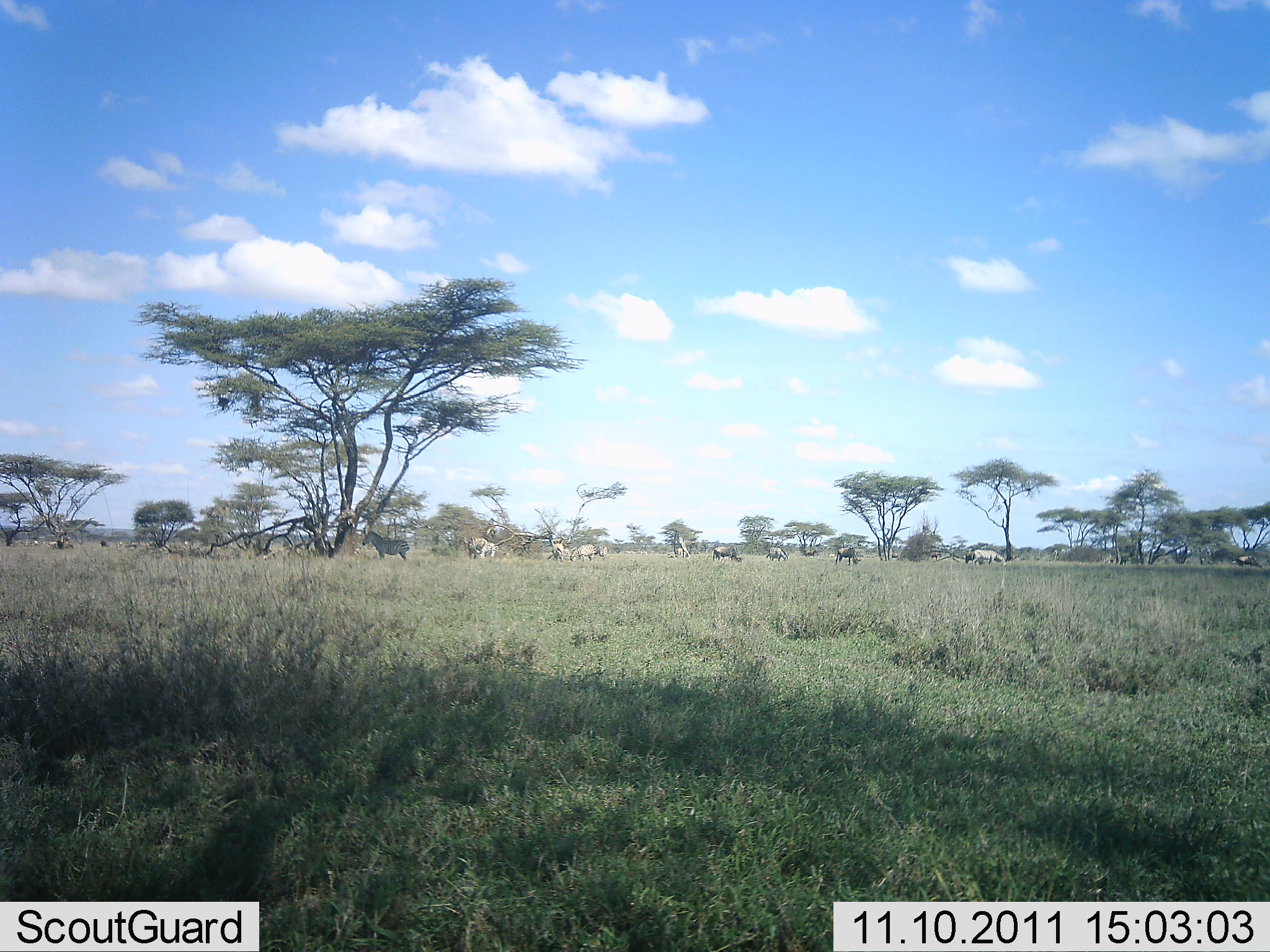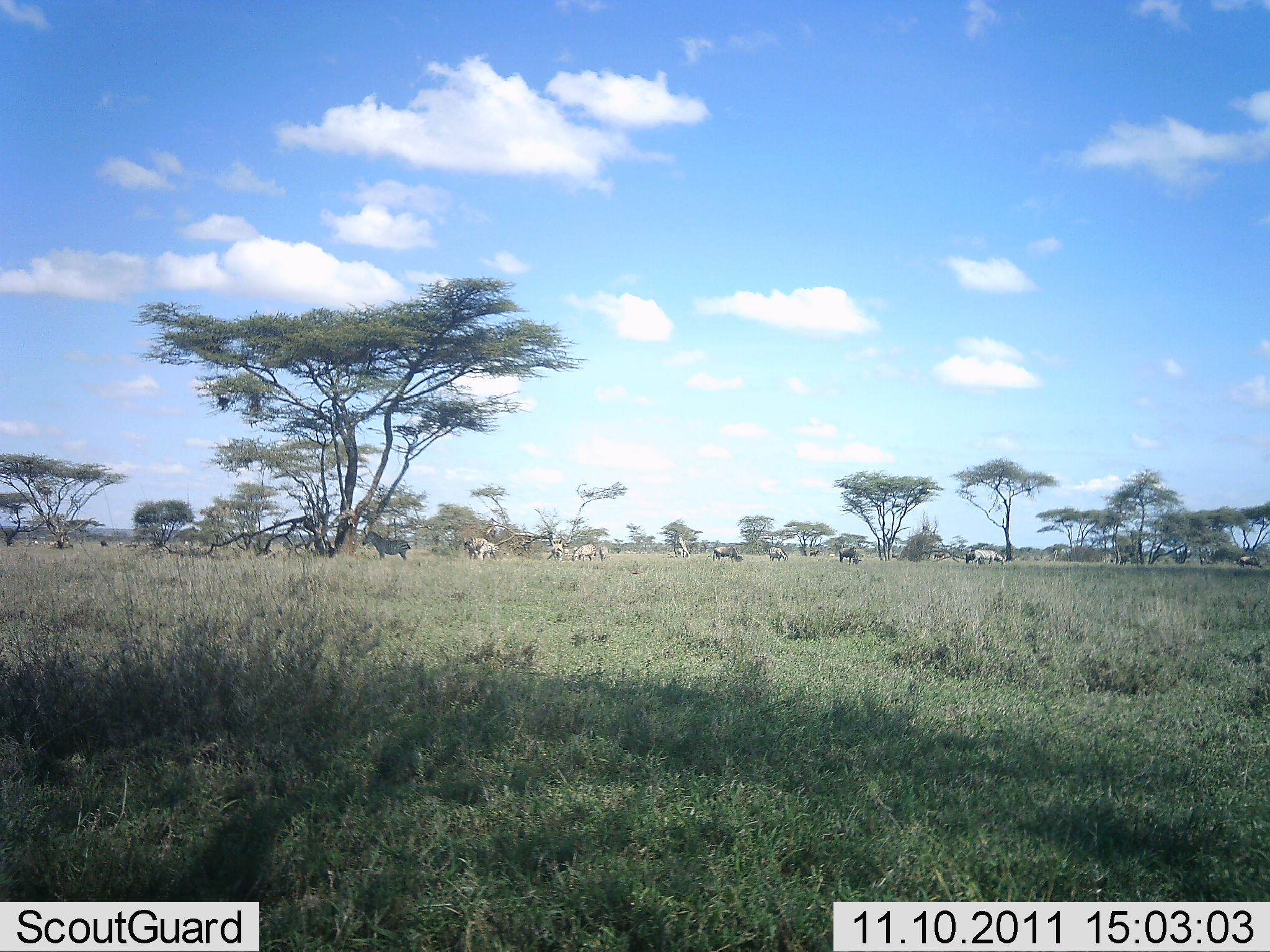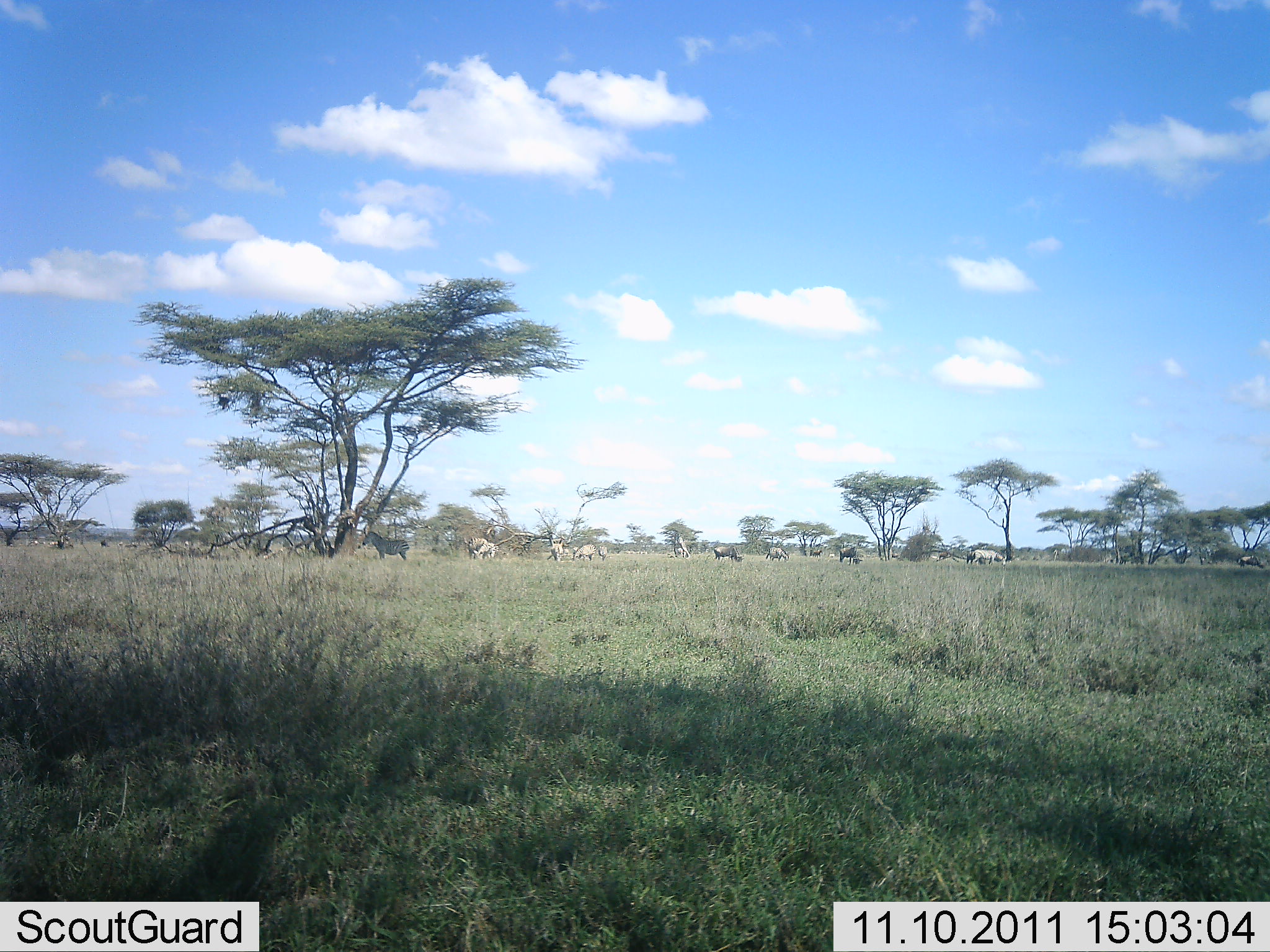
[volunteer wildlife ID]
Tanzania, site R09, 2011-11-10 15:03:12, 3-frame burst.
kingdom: Animalia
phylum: Chordata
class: Mammalia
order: Perissodactyla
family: Equidae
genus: Equus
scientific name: Equus quagga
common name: plains zebra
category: zebra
Zebra (plains zebra) (Equus quagga), count 10. Behavior (volunteer vote fractions): standing 52%, resting 0%, moving 19%, interacting 0%. Young present (vote fraction): 0%. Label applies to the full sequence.